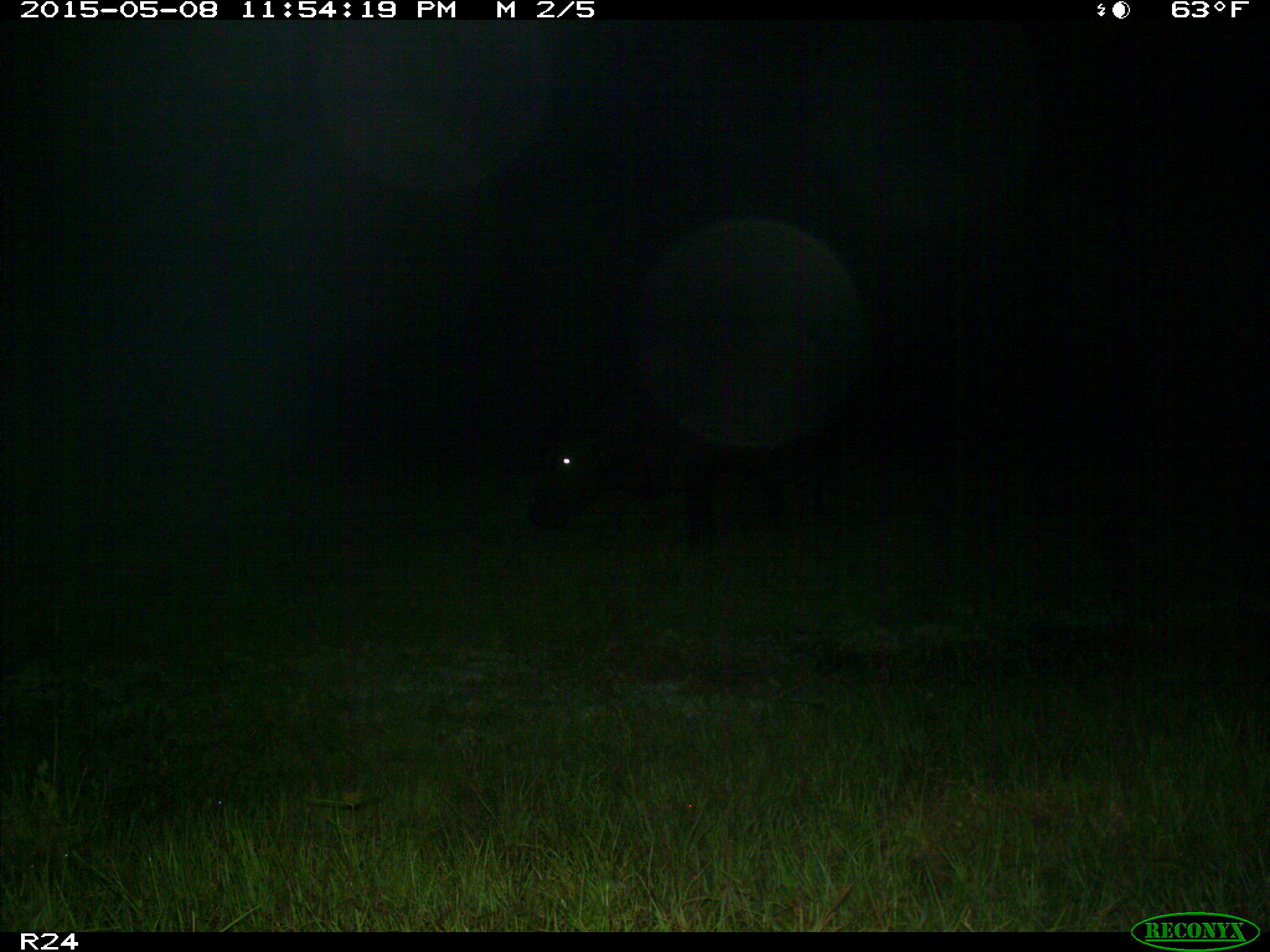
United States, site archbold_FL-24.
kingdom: Animalia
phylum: Chordata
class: Mammalia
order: Artiodactyla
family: Bovidae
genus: Bos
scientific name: Bos taurus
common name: domestic cow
Bos taurus (domestic cow).